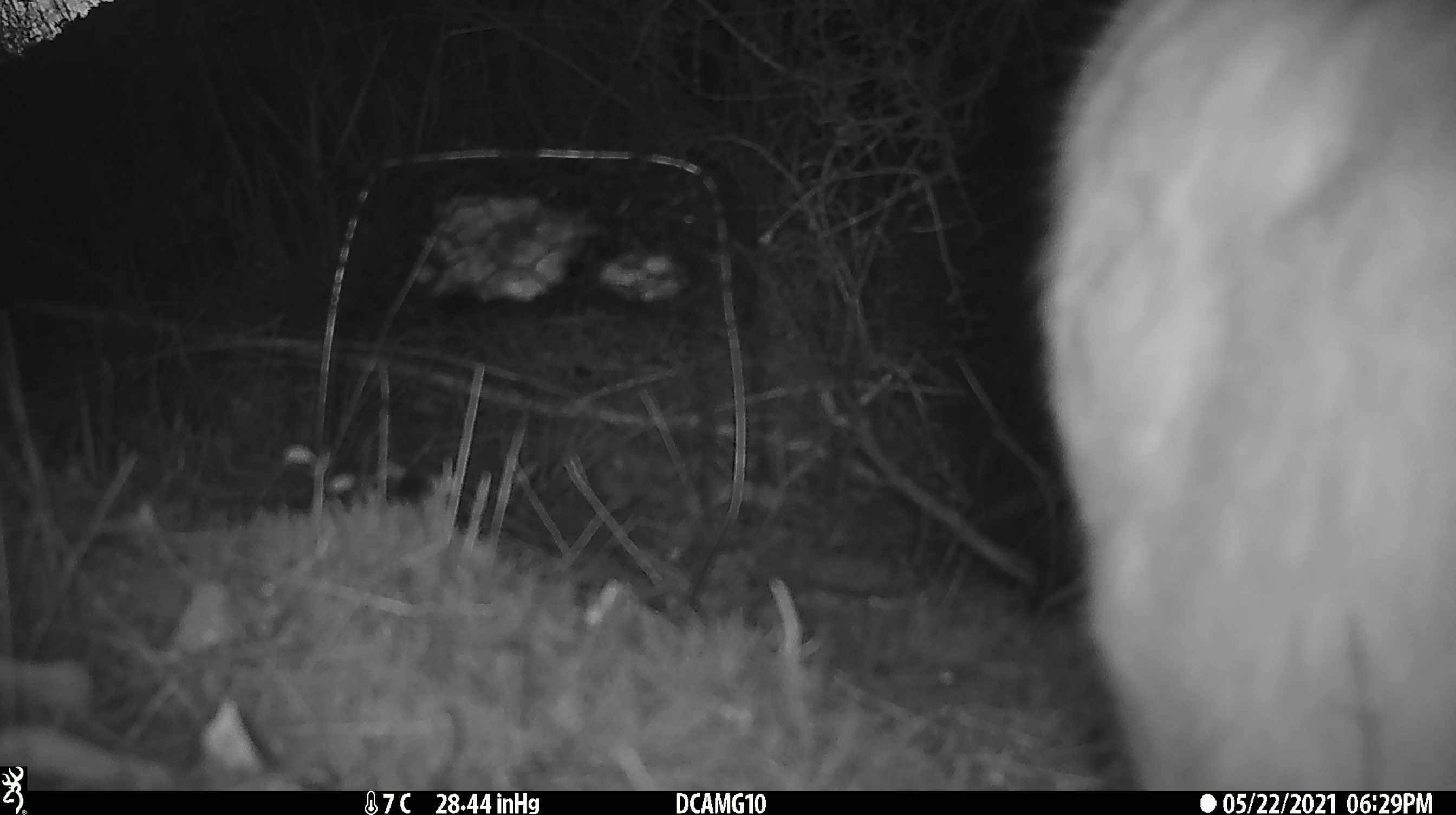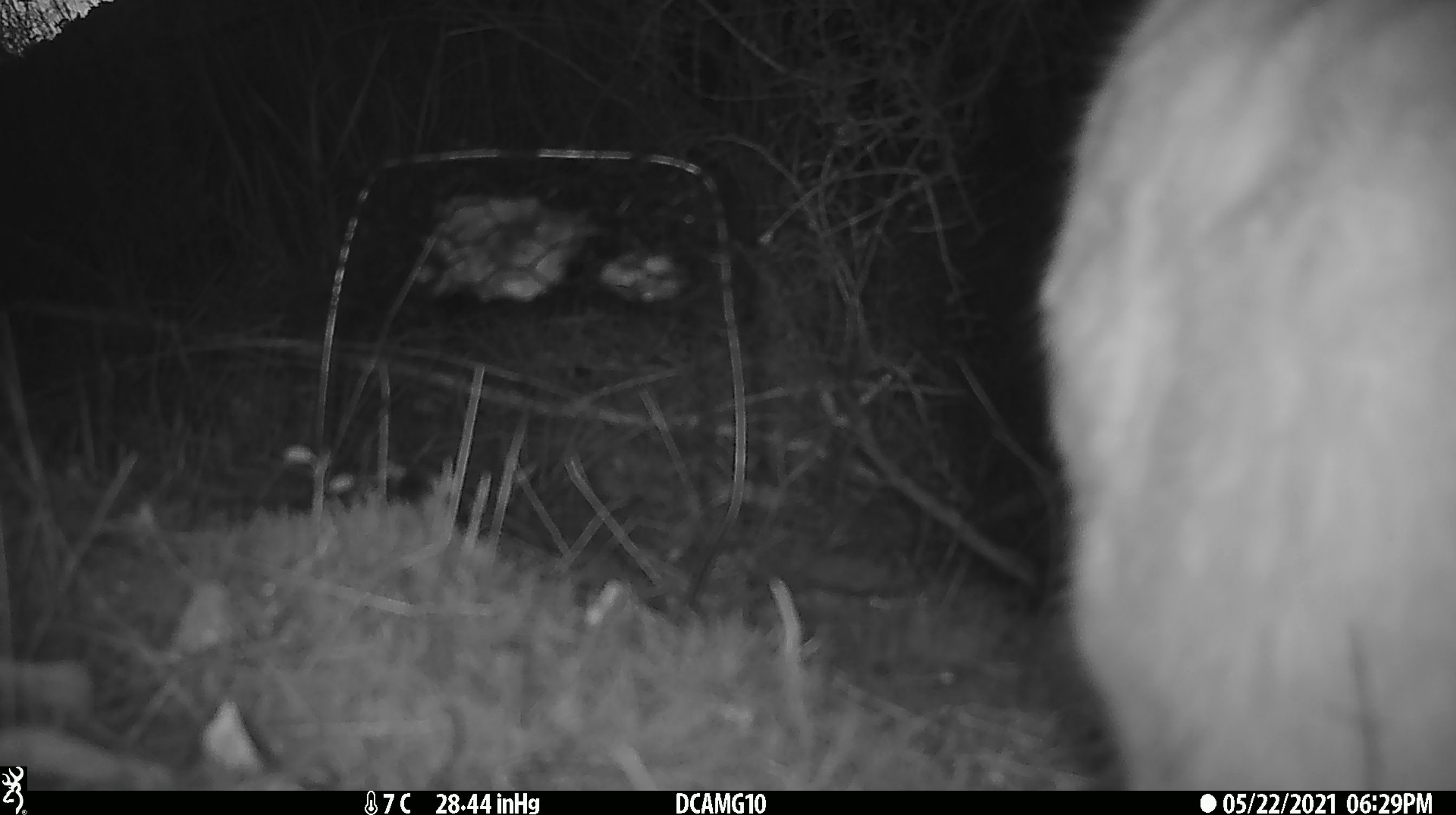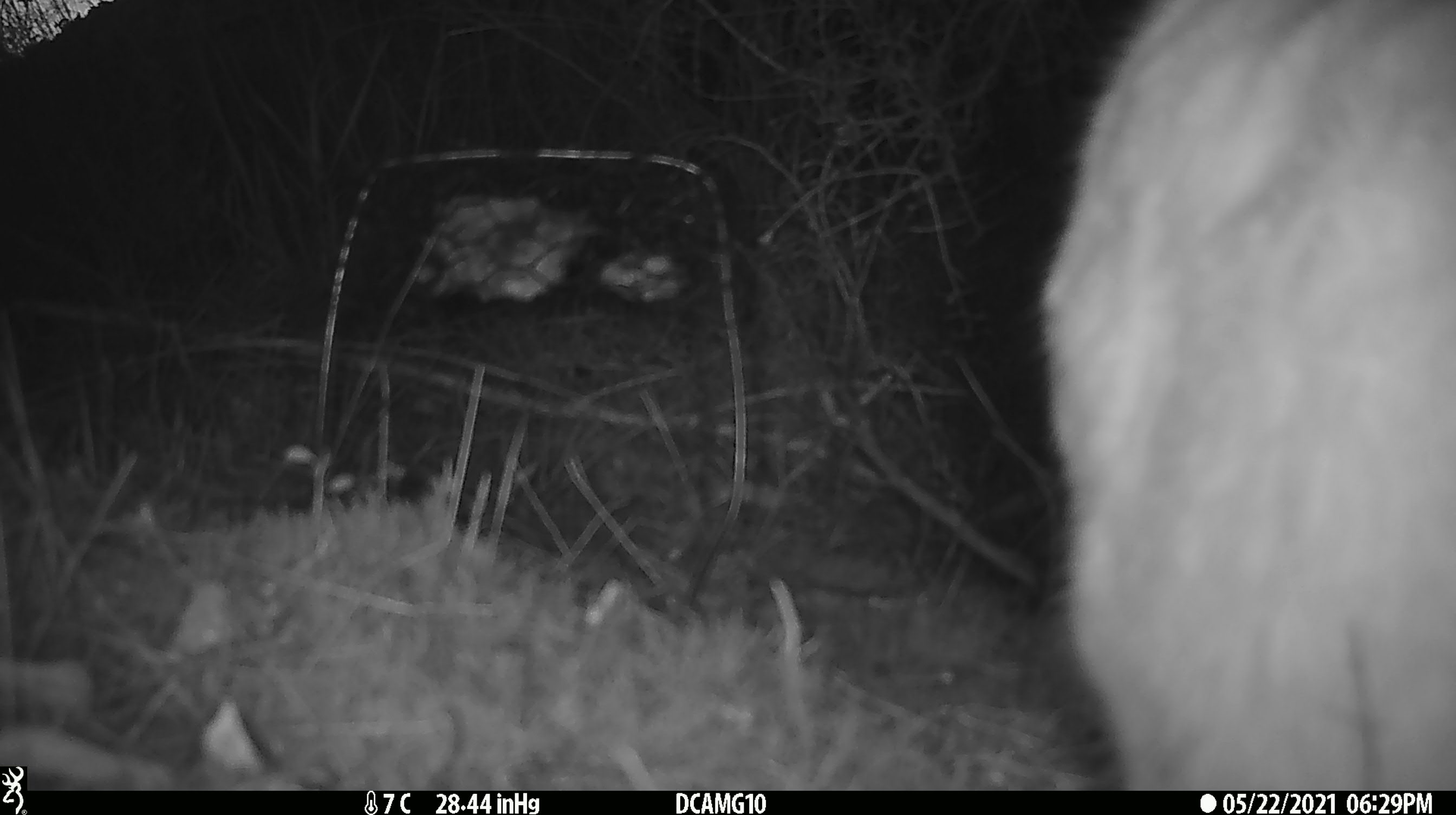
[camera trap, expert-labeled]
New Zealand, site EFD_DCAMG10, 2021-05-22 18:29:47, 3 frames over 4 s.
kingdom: Animalia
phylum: Chordata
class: Mammalia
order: Carnivora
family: Felidae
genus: Felis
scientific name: Felis catus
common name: domestic cat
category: cat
Cat (domestic cat) (Felis catus).